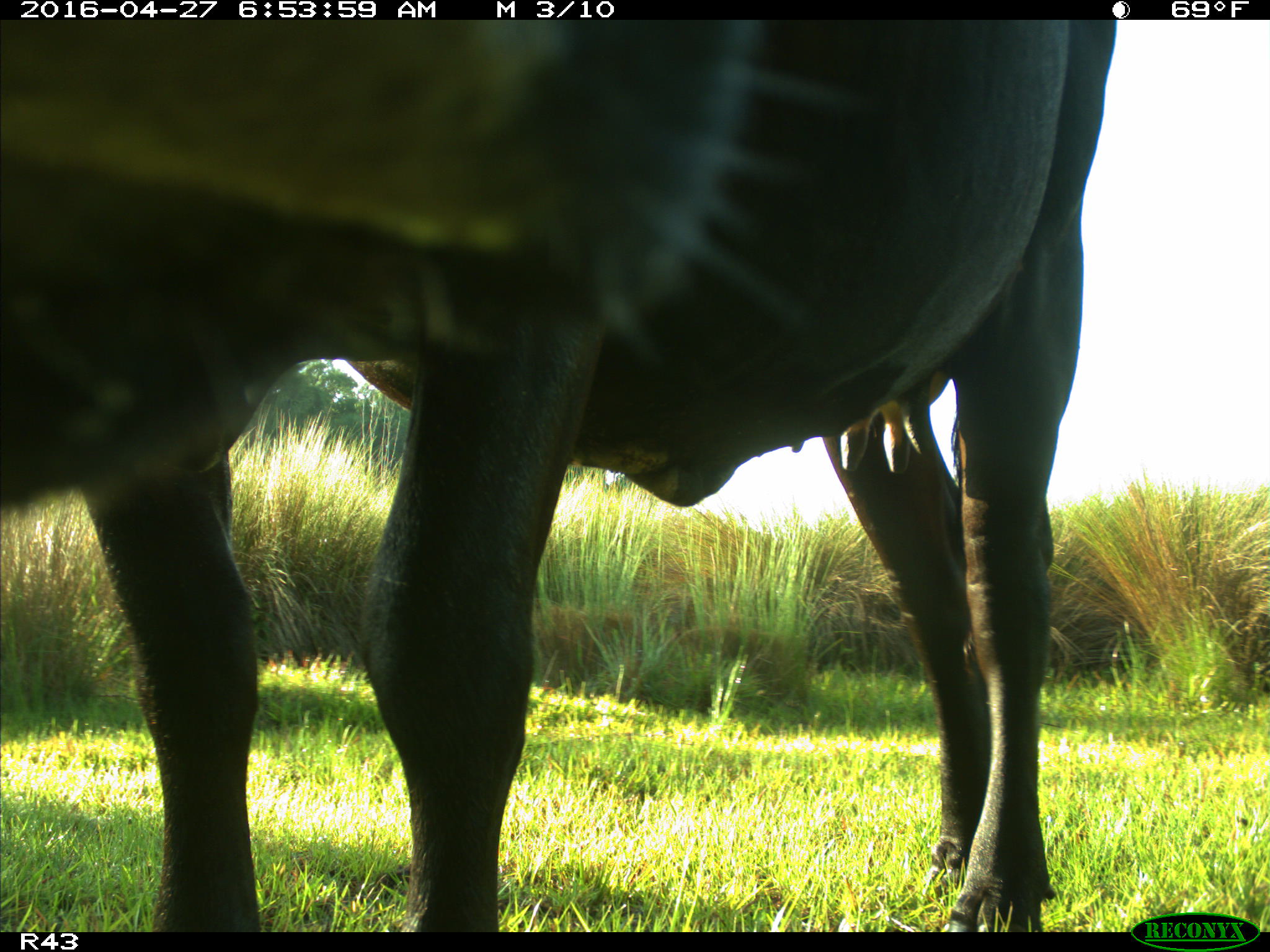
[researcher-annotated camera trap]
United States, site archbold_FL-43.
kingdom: Animalia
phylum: Chordata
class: Mammalia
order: Artiodactyla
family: Bovidae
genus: Bos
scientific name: Bos taurus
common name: domestic cow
Bos taurus (domestic cow).